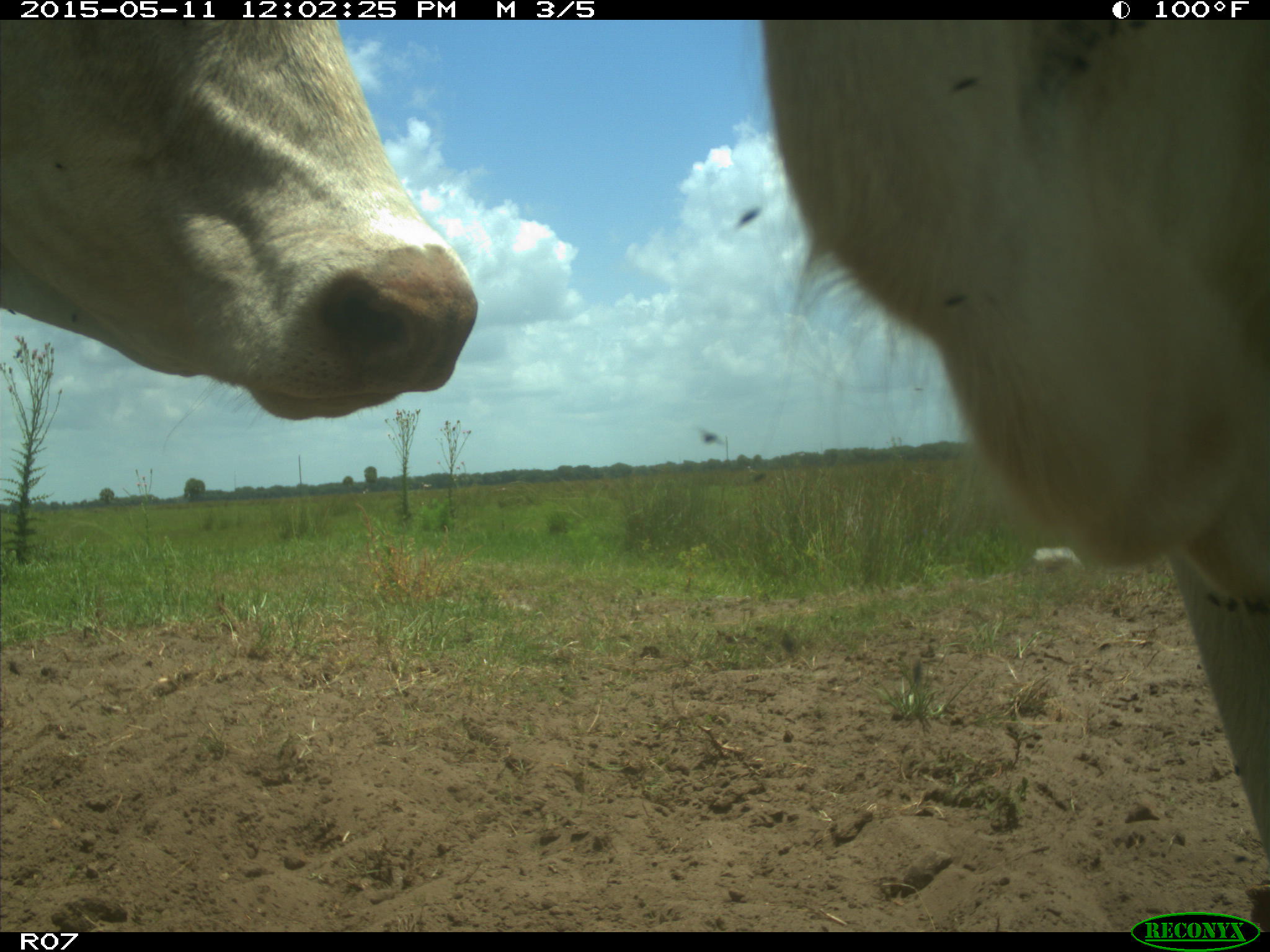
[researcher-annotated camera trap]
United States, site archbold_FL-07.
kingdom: Animalia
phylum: Chordata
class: Mammalia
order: Artiodactyla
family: Bovidae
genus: Bos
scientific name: Bos taurus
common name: domestic cow